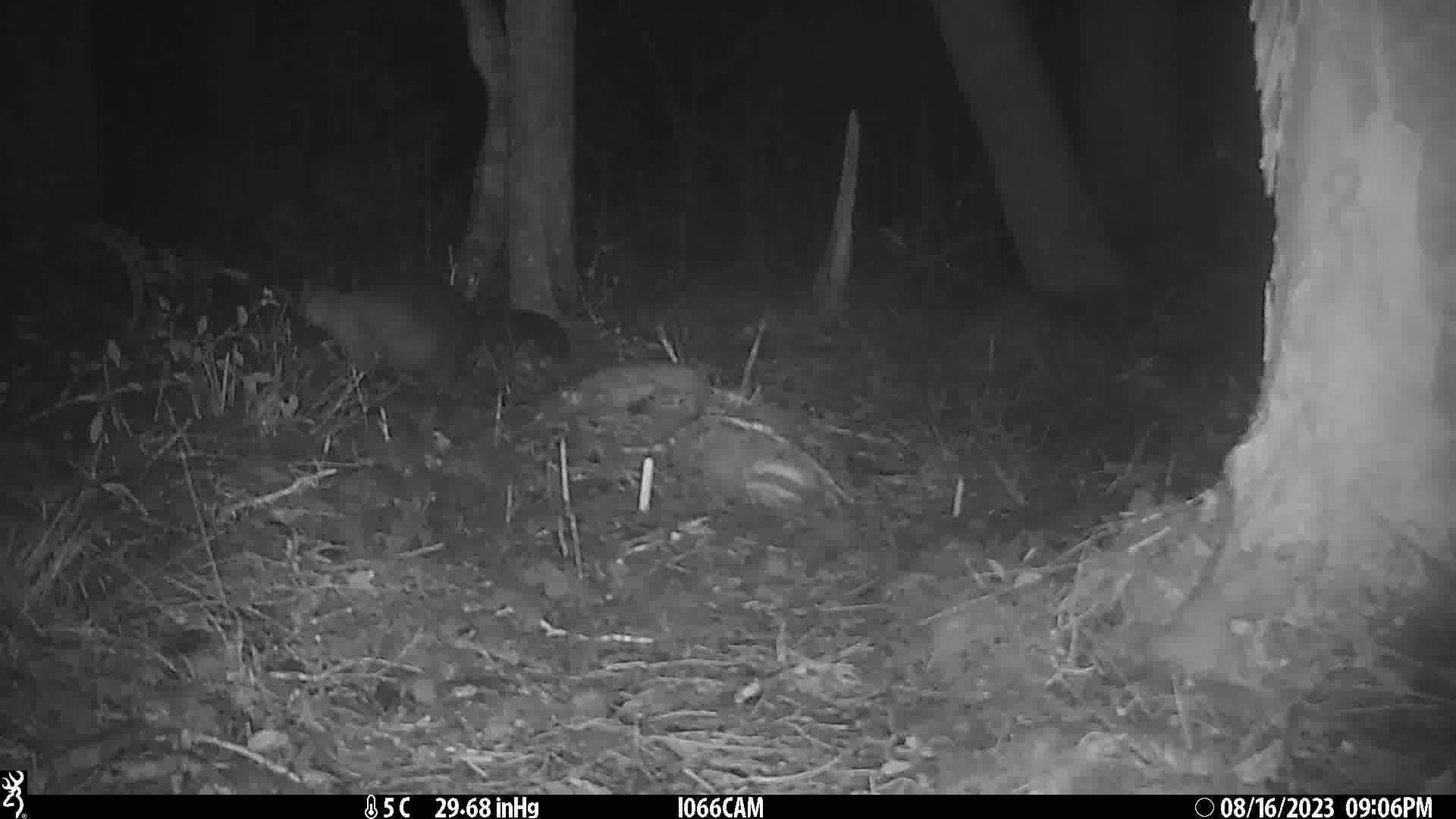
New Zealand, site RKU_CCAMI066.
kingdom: Animalia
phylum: Chordata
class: Mammalia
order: Diprotodontia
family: Phalangeridae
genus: Trichosurus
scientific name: Trichosurus vulpecula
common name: common brushtail possum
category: possum